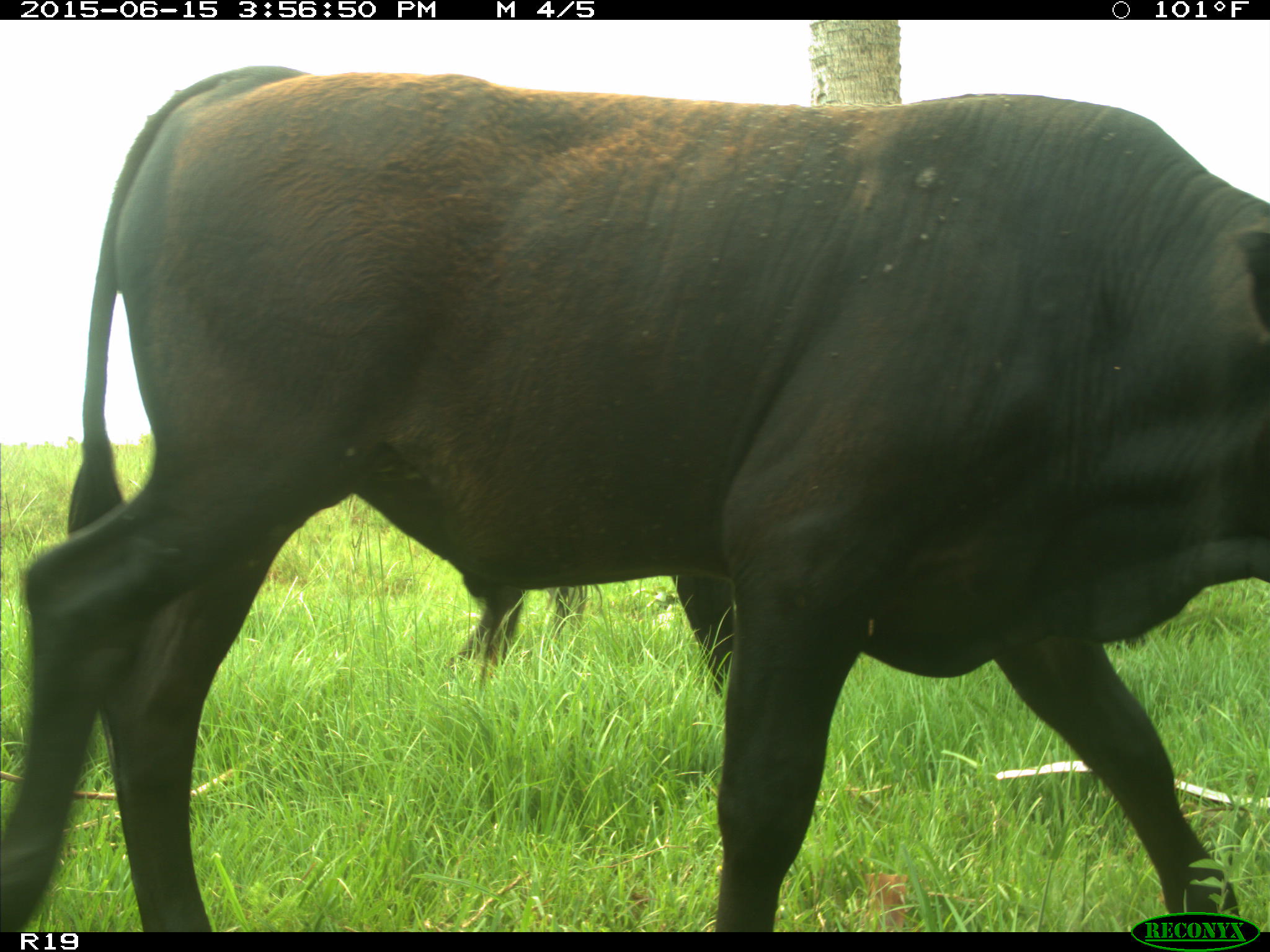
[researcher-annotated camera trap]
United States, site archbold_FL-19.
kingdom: Animalia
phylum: Chordata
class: Mammalia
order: Artiodactyla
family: Bovidae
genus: Bos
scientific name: Bos taurus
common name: domestic cow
Bos taurus (domestic cow).